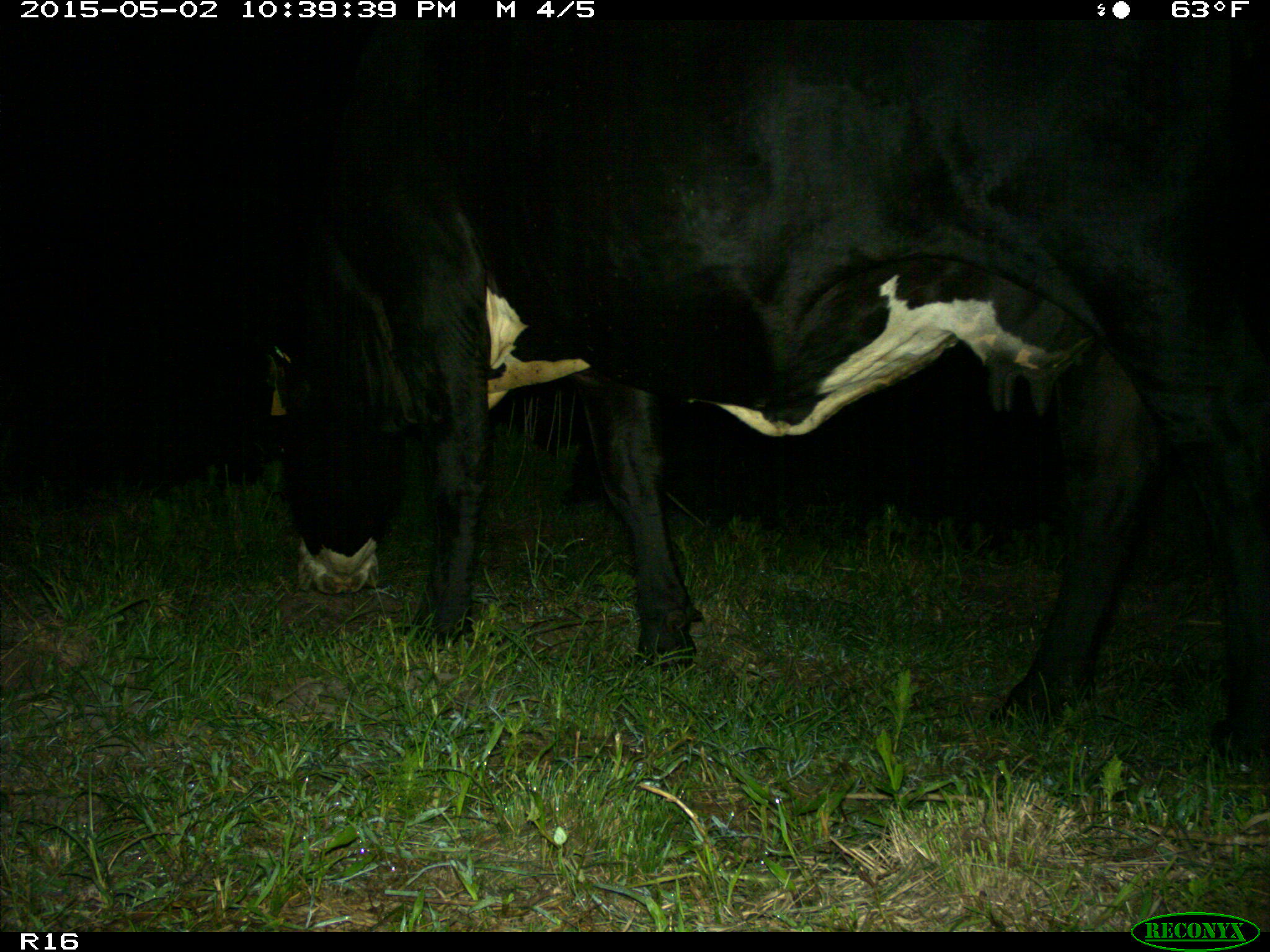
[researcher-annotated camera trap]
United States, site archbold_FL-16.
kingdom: Animalia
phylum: Chordata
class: Mammalia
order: Artiodactyla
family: Bovidae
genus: Bos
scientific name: Bos taurus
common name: domestic cow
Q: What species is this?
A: Bos taurus (domestic cow).